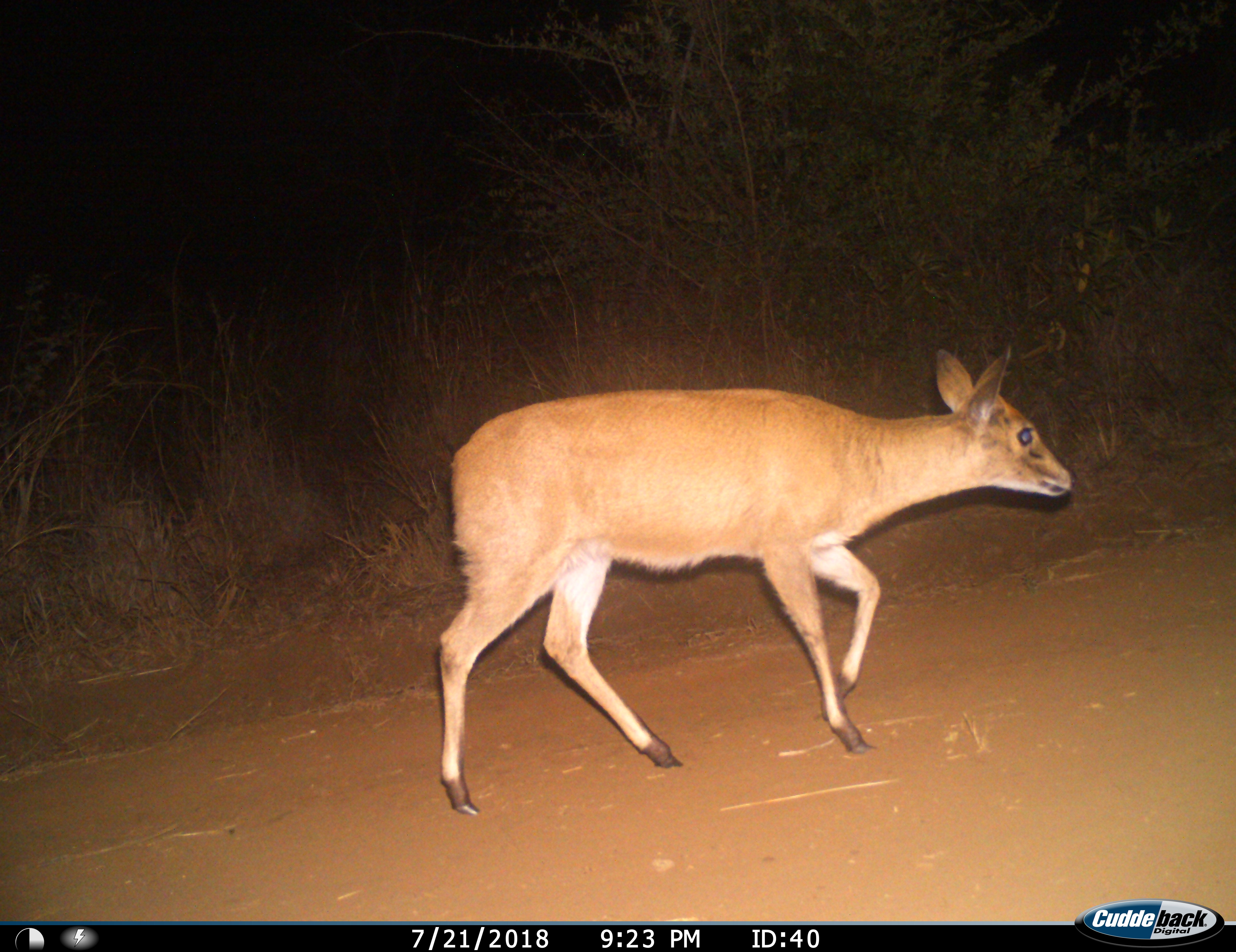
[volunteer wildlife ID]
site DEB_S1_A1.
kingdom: Animalia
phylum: Chordata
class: Mammalia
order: Artiodactyla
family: Bovidae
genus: Sylvicapra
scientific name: Sylvicapra grimmia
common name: common duiker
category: duikercommongrey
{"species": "duikercommongrey (common duiker) (Sylvicapra grimmia)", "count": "1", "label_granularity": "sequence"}